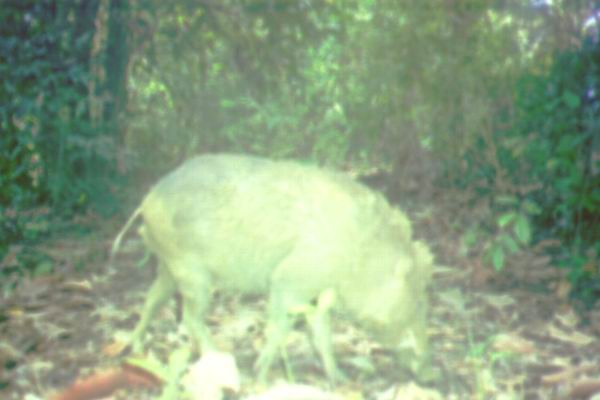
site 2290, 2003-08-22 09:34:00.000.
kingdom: Animalia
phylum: Chordata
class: Mammalia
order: Artiodactyla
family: Suidae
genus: Sus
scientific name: Sus scrofa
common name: wild boar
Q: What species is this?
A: Sus scrofa (wild boar).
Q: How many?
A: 1.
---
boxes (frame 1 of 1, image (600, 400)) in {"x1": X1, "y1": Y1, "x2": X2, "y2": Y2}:
sus scrofa: {"x1": 107, "y1": 151, "x2": 444, "y2": 396}